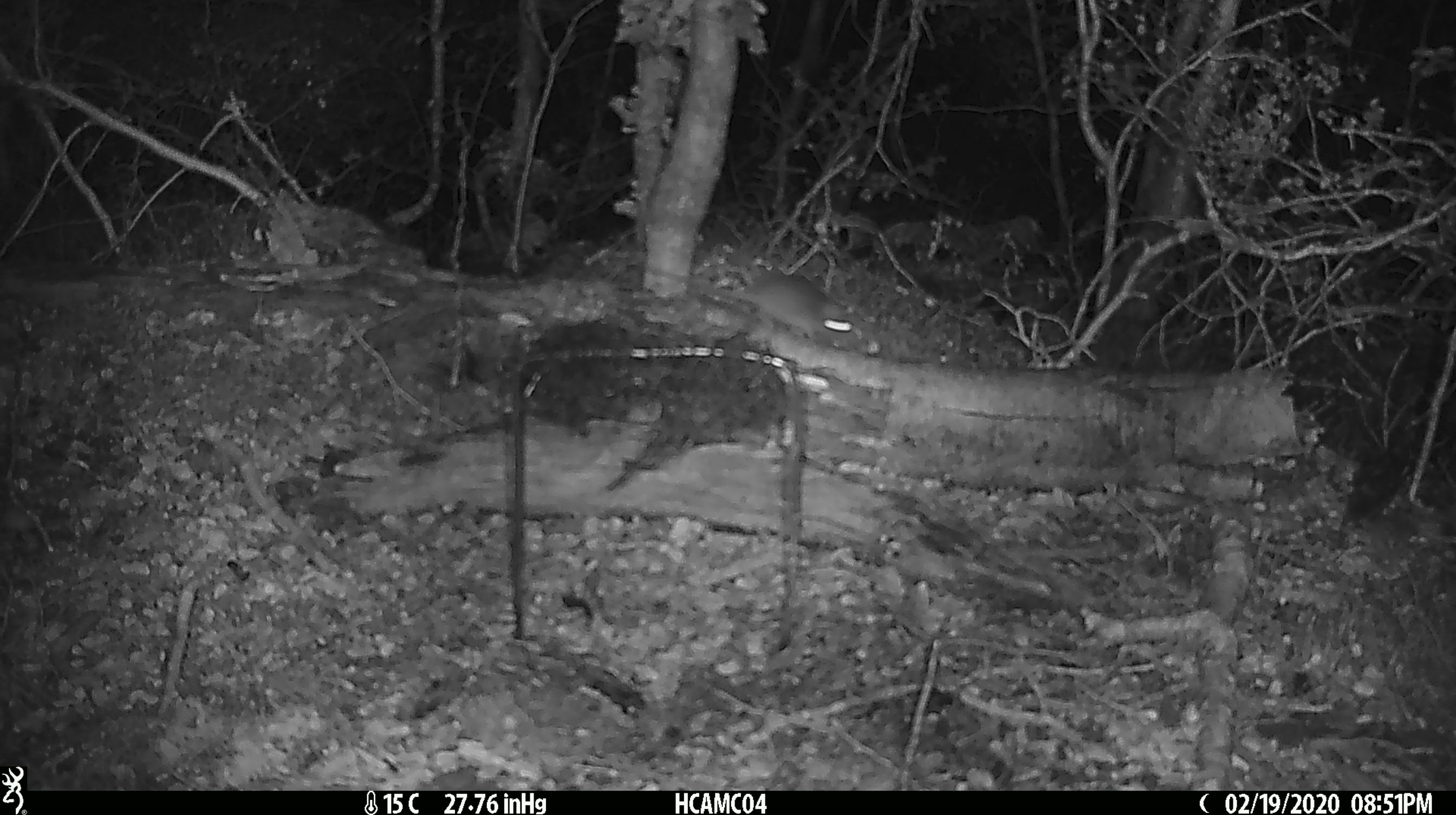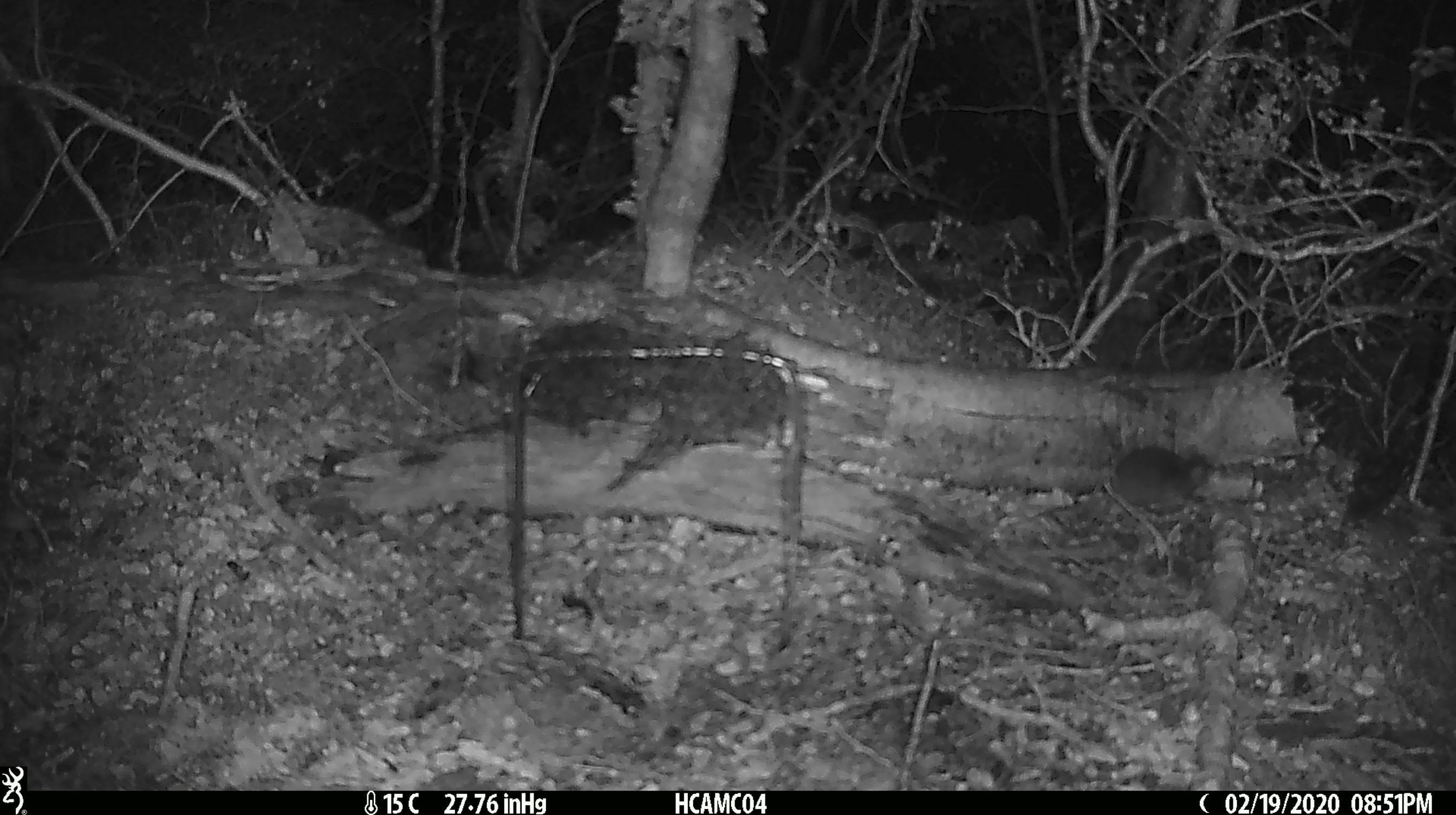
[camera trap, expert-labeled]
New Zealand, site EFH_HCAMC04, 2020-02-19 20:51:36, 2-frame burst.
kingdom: Animalia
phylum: Chordata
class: Mammalia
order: Rodentia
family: Muridae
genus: Mus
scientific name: Mus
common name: mouse